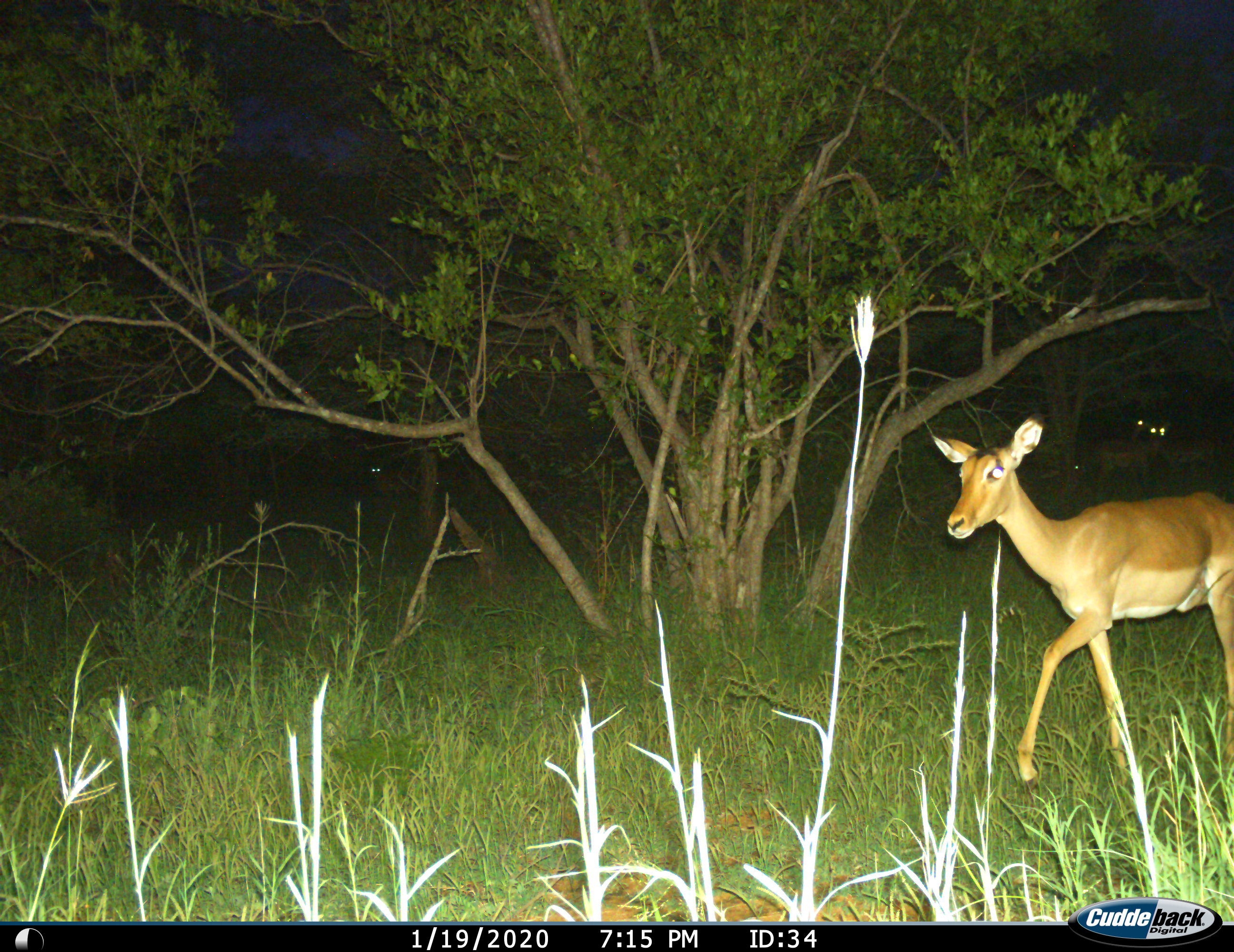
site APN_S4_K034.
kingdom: Animalia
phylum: Chordata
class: Mammalia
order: Artiodactyla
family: Bovidae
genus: Aepyceros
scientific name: Aepyceros melampus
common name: impala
Impala (Aepyceros melampus), count 5. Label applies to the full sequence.